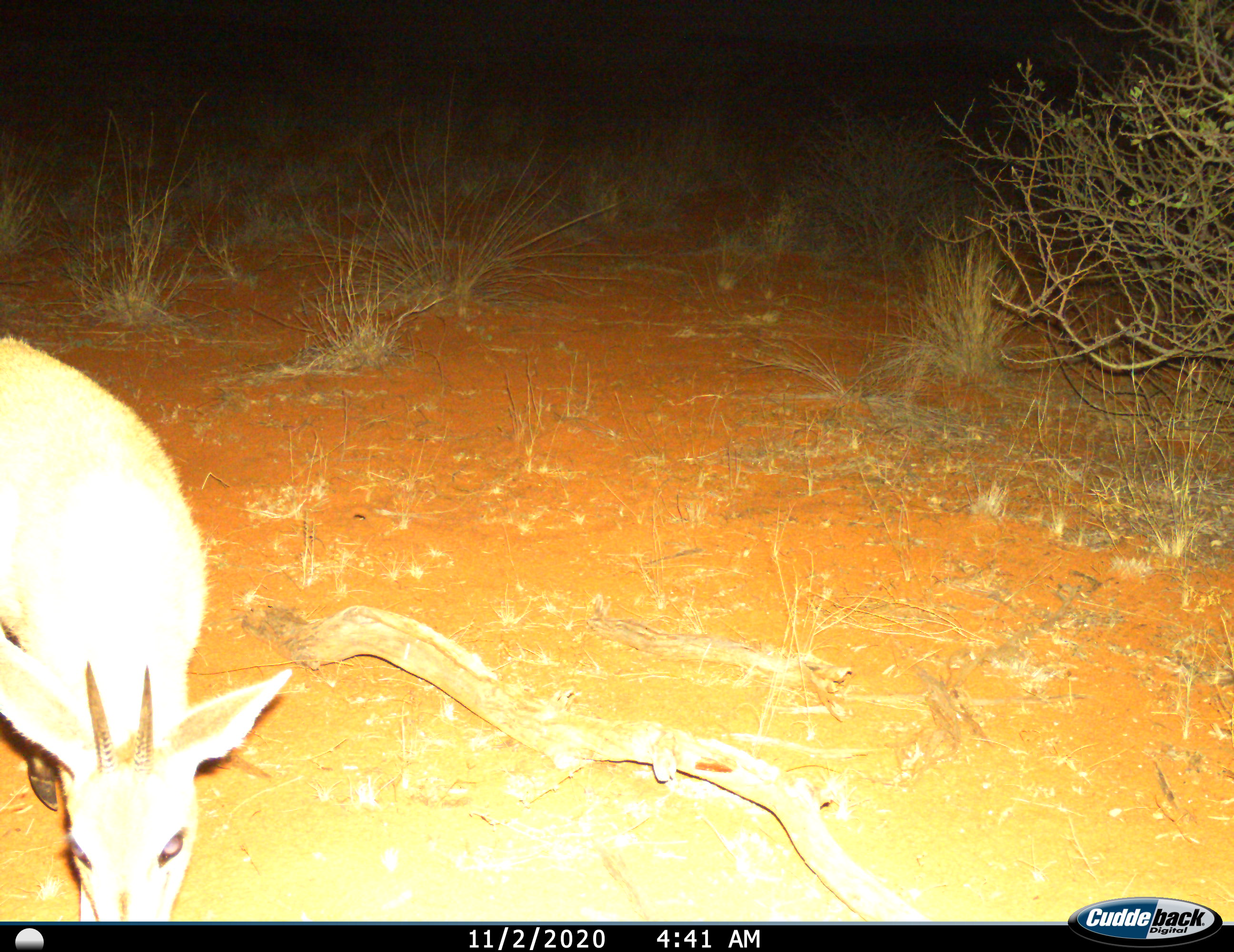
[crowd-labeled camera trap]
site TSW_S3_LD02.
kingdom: Animalia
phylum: Chordata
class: Mammalia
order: Artiodactyla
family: Bovidae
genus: Sylvicapra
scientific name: Sylvicapra grimmia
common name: common duiker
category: duikercommongrey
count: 1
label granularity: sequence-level